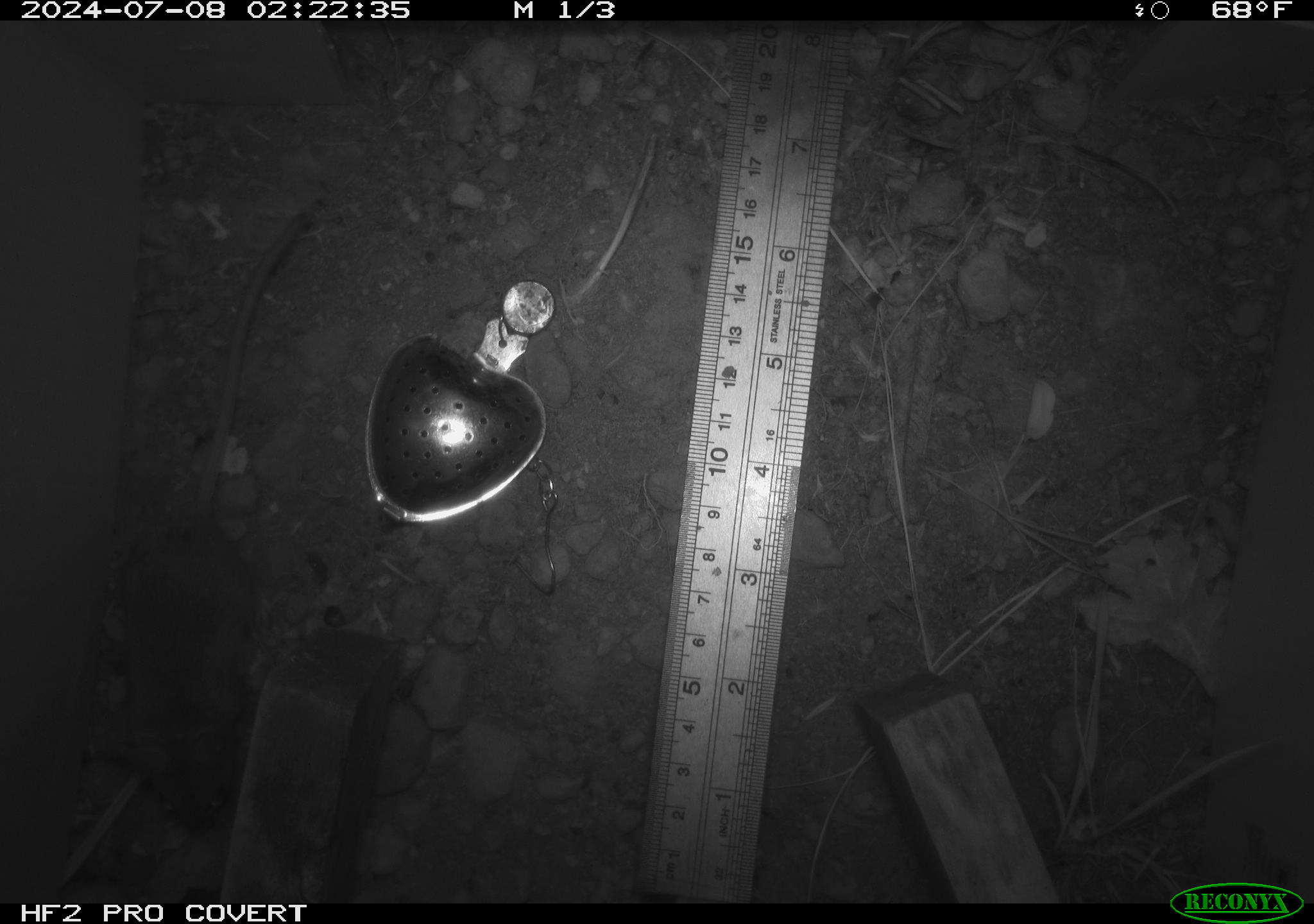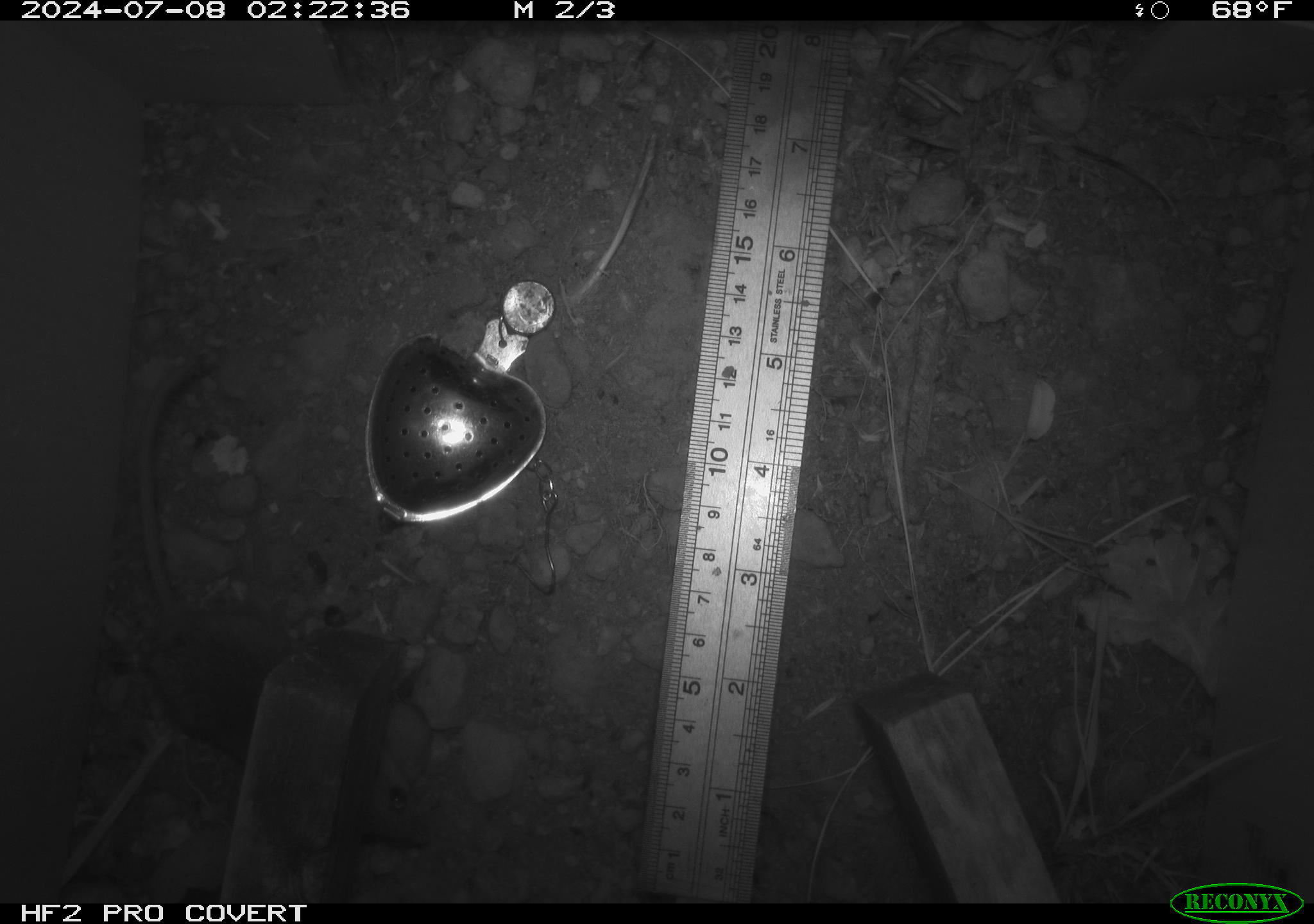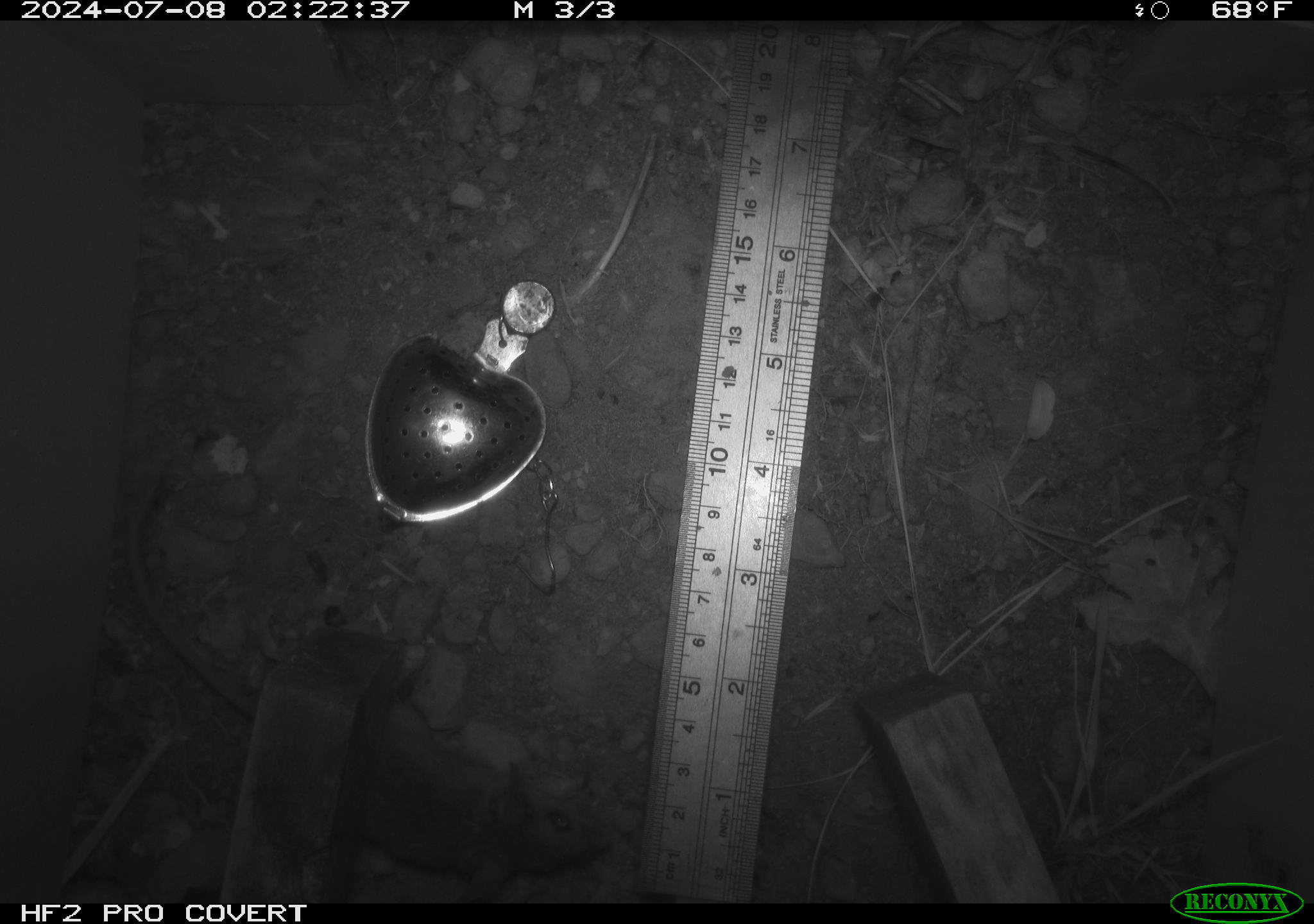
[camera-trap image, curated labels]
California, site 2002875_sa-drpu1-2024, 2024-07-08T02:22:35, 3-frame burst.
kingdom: Animalia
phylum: Chordata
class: Mammalia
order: Rodentia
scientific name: Rodentia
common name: rodent